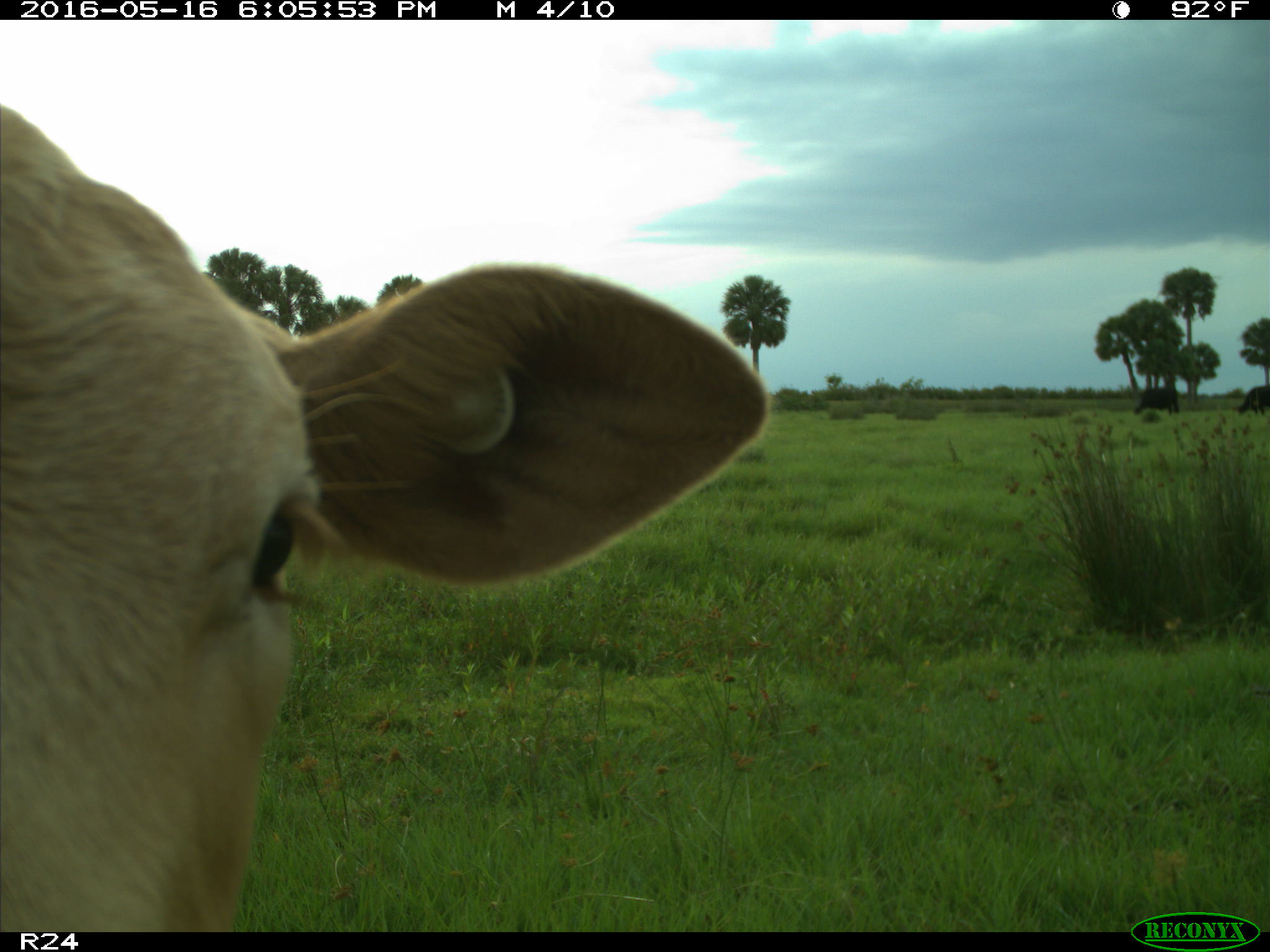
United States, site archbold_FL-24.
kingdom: Animalia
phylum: Chordata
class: Mammalia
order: Artiodactyla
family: Bovidae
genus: Bos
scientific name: Bos taurus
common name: domestic cow